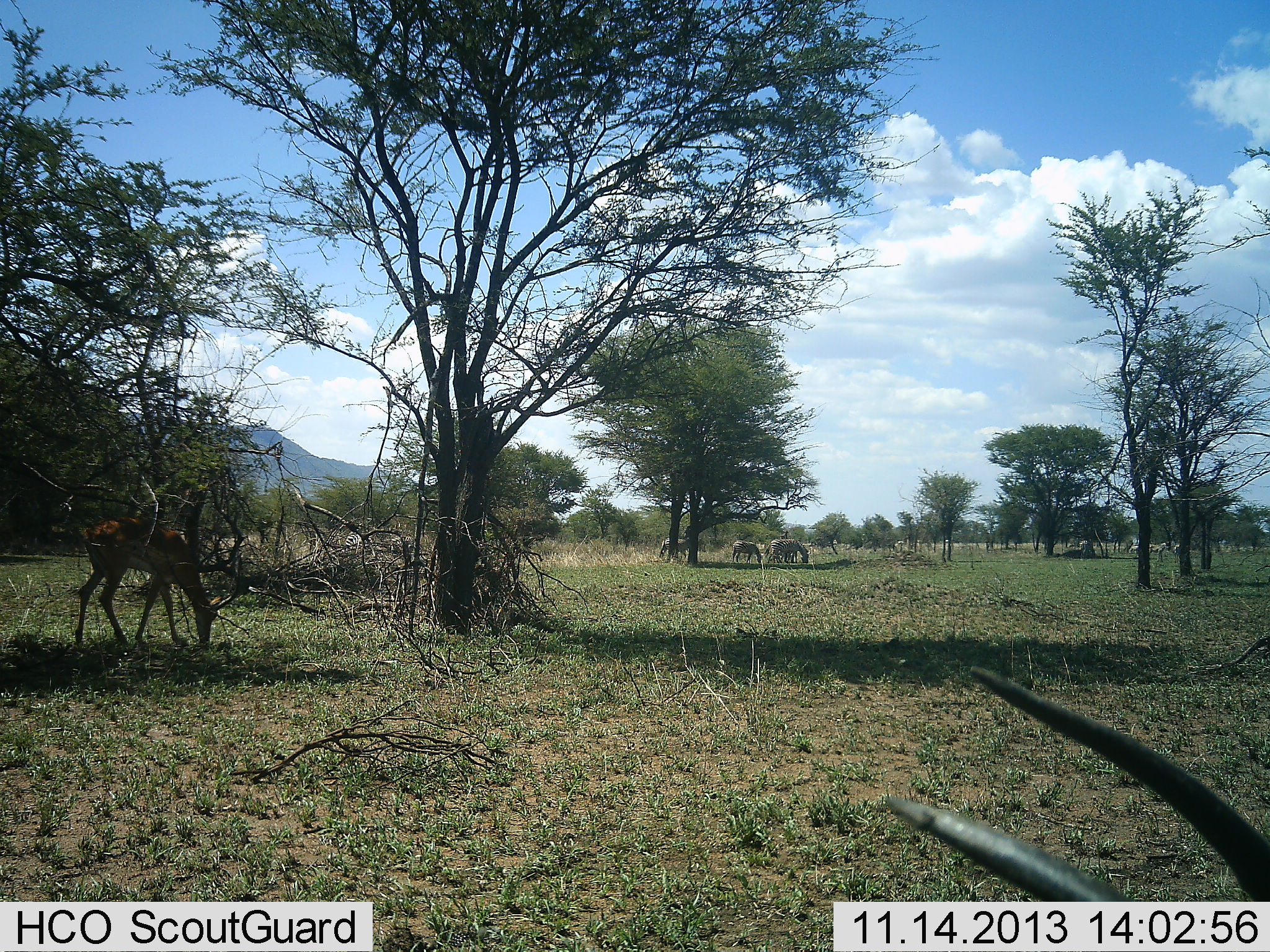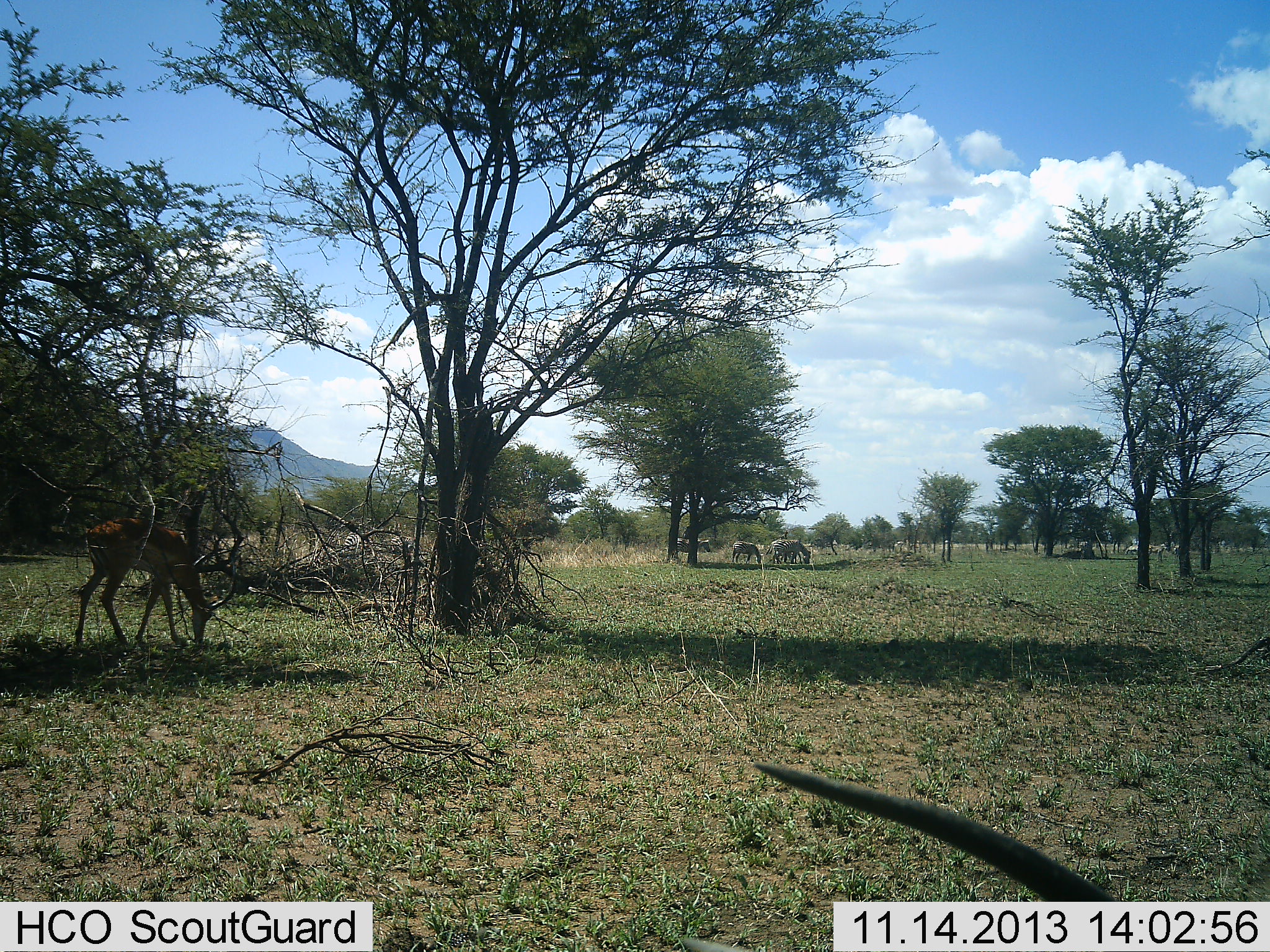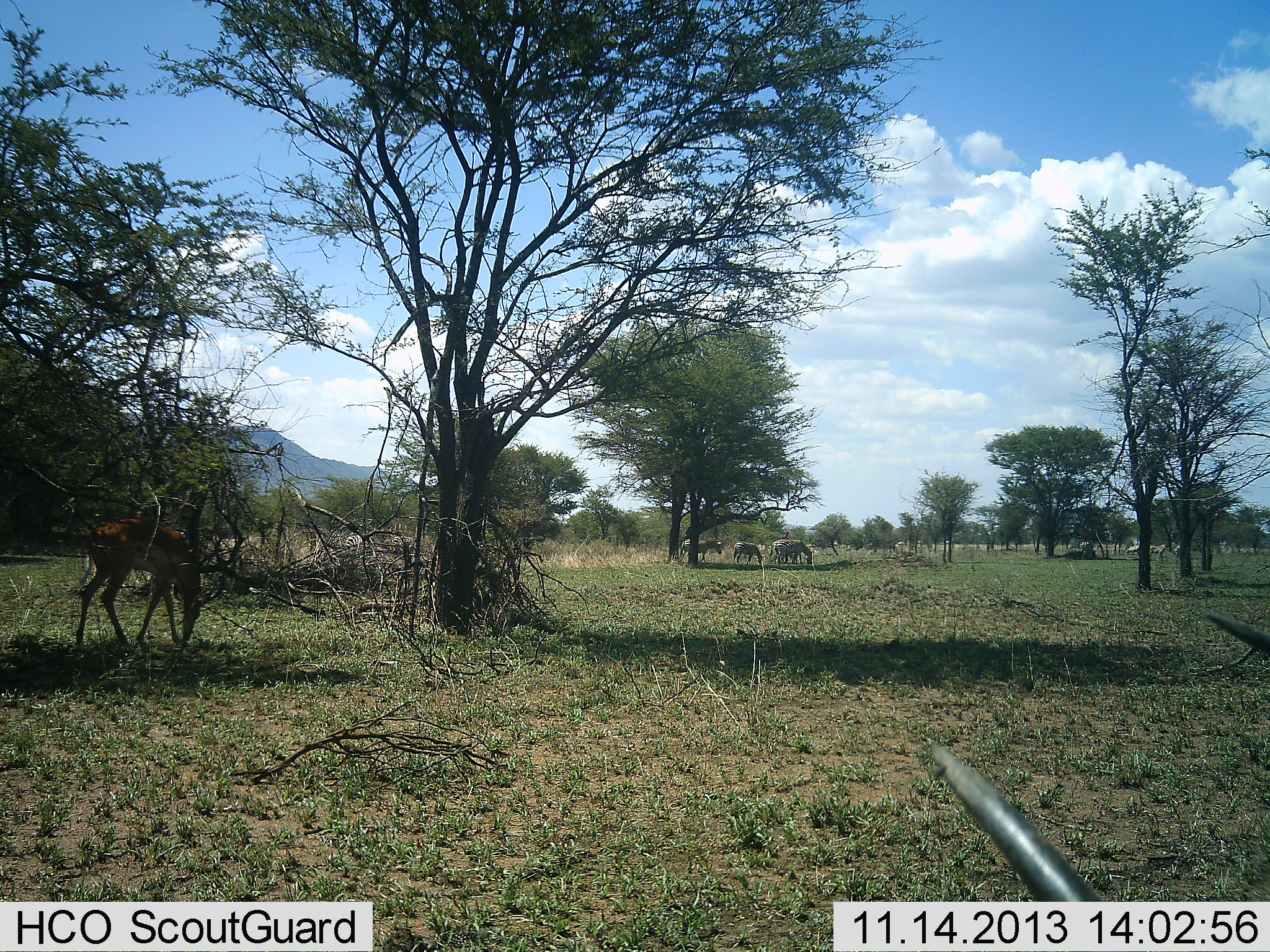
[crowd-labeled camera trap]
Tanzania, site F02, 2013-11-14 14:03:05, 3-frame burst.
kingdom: Animalia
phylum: Chordata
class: Mammalia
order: Artiodactyla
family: Bovidae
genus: Aepyceros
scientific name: Aepyceros melampus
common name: impala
Impala (Aepyceros melampus), count 2. Behavior (volunteer vote fractions): standing 25%, resting 17%, moving 8%, interacting 0%. Young present (vote fraction): 0%. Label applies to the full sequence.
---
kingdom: Animalia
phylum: Chordata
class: Mammalia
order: Perissodactyla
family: Equidae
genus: Equus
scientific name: Equus quagga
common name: plains zebra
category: zebra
Zebra (plains zebra) (Equus quagga), count 3. Behavior (volunteer vote fractions): standing 42%, resting 0%, moving 25%, interacting 0%. Young present (vote fraction): 0%. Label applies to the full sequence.